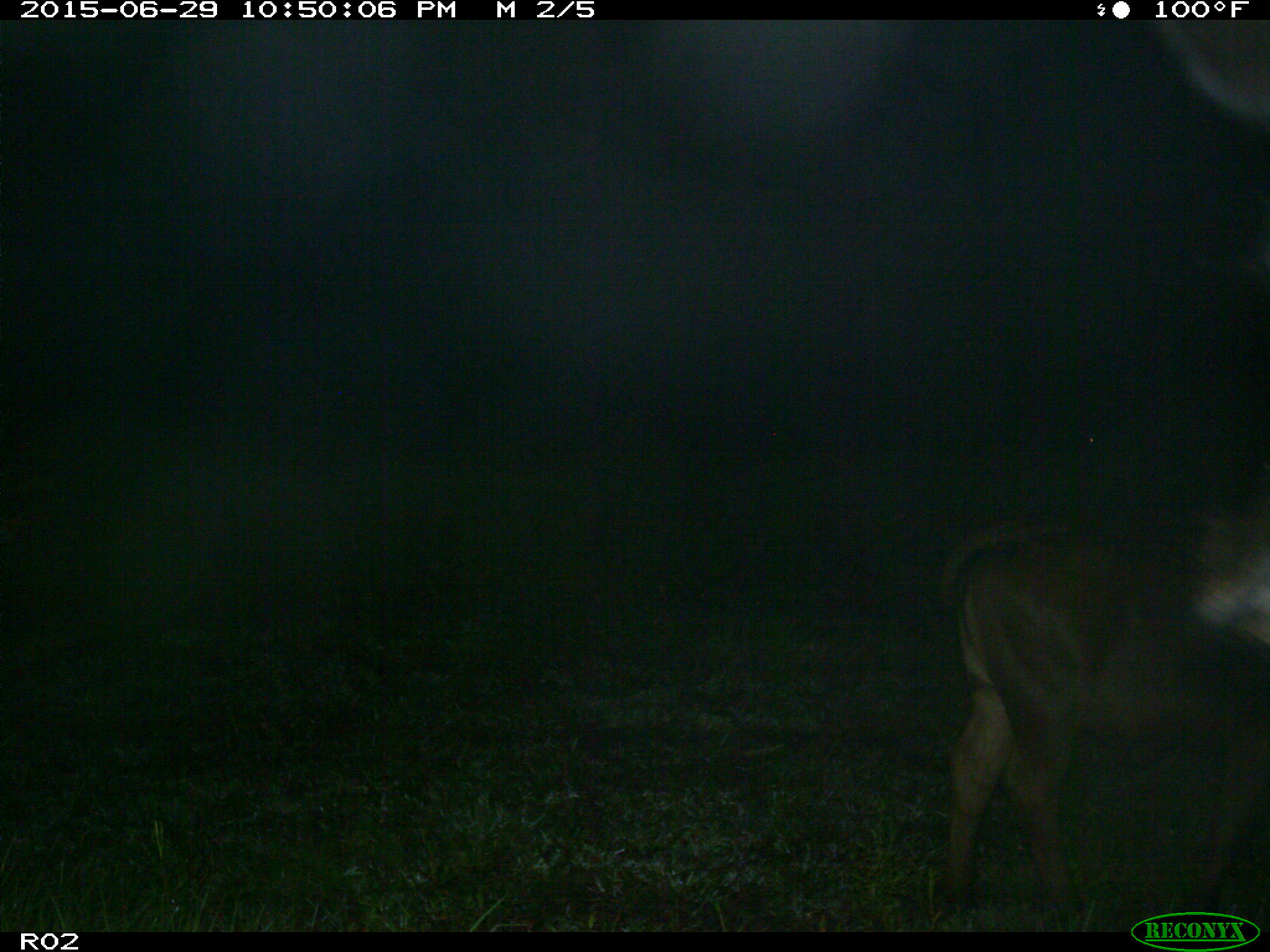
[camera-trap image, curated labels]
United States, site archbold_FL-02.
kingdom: Animalia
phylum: Chordata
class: Mammalia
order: Artiodactyla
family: Bovidae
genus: Bos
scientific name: Bos taurus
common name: domestic cow